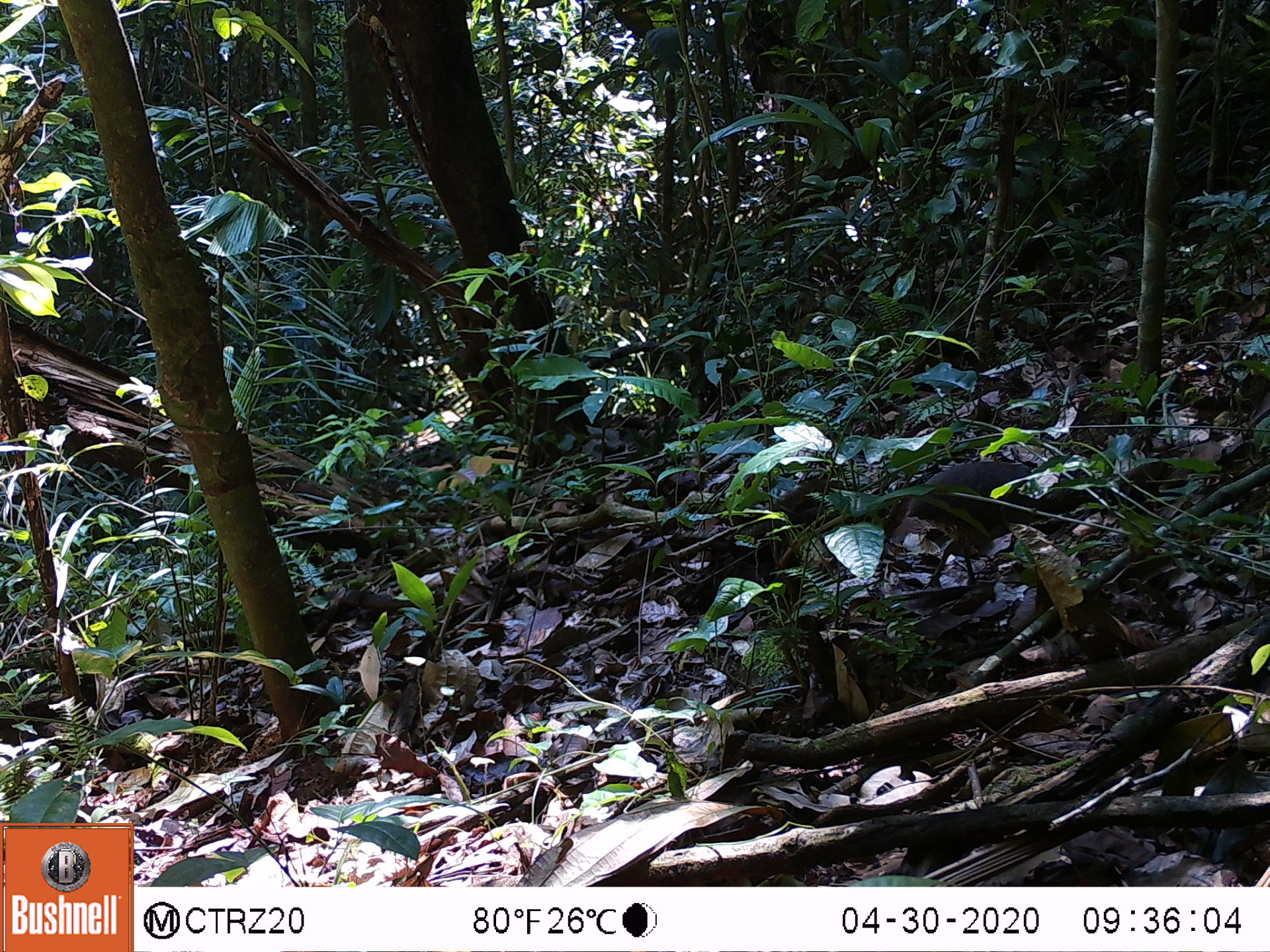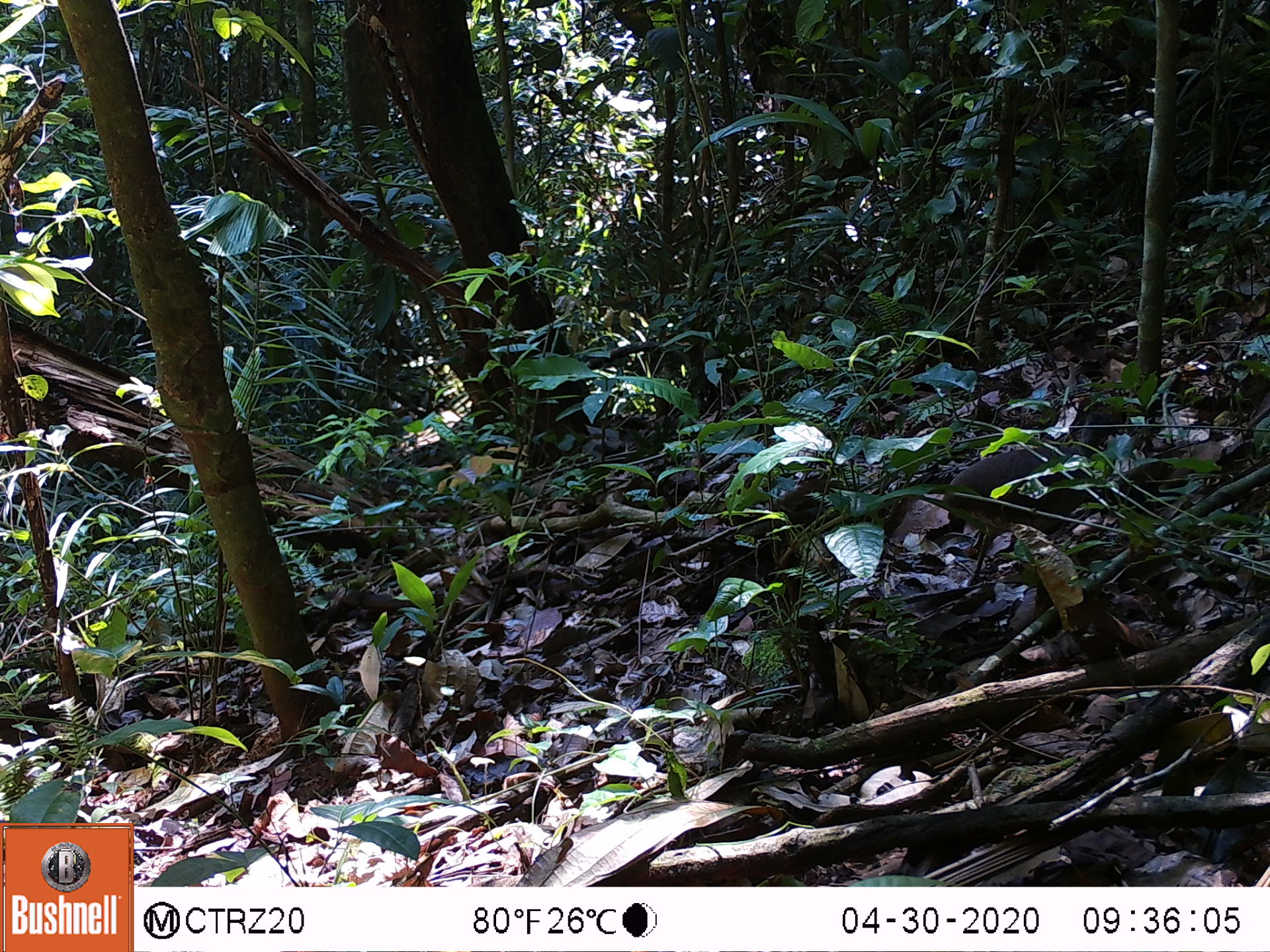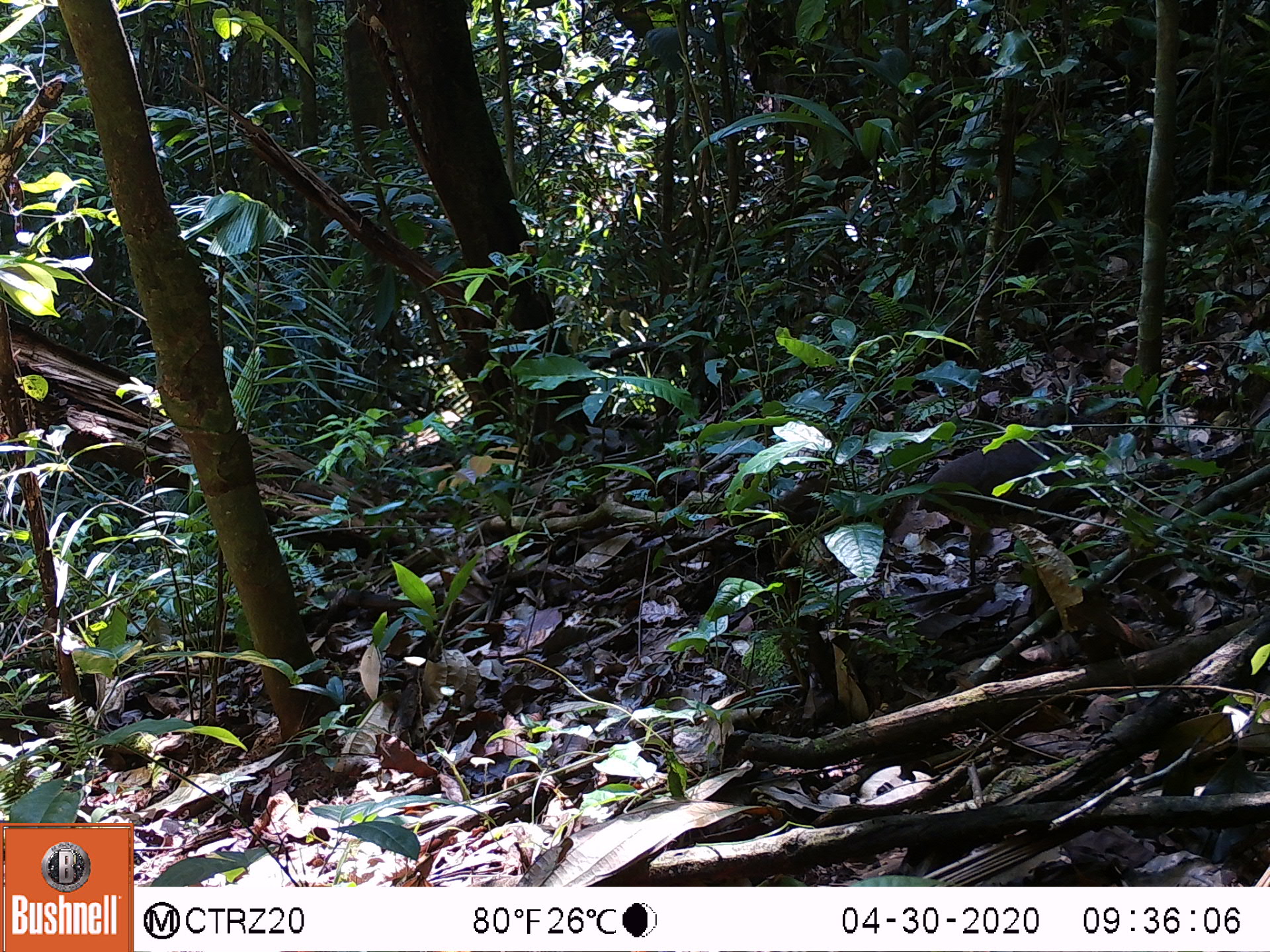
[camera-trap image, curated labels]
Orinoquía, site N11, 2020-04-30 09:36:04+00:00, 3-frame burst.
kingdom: Animalia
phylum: Chordata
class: Aves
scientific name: Aves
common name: bird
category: unknown bird